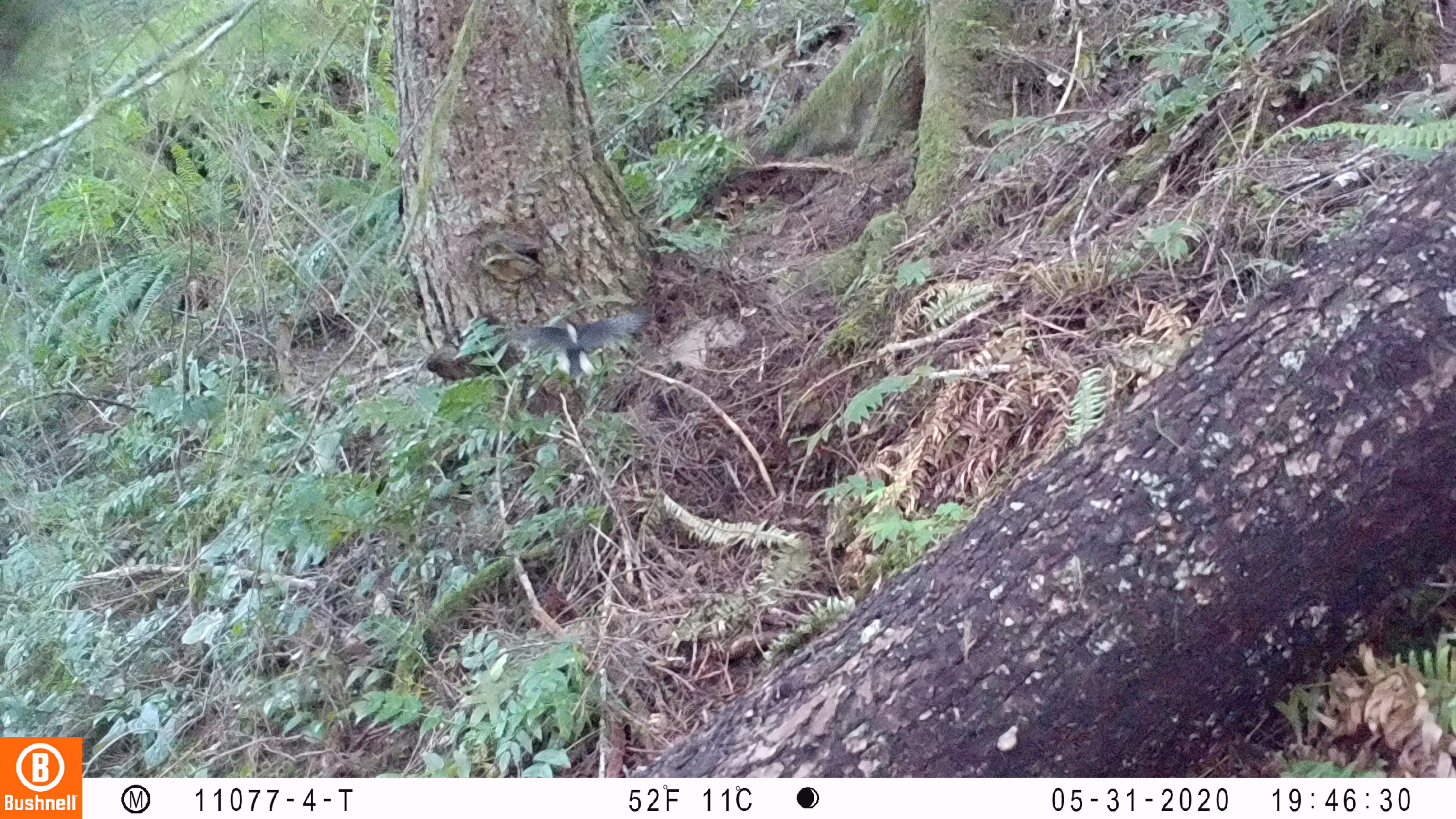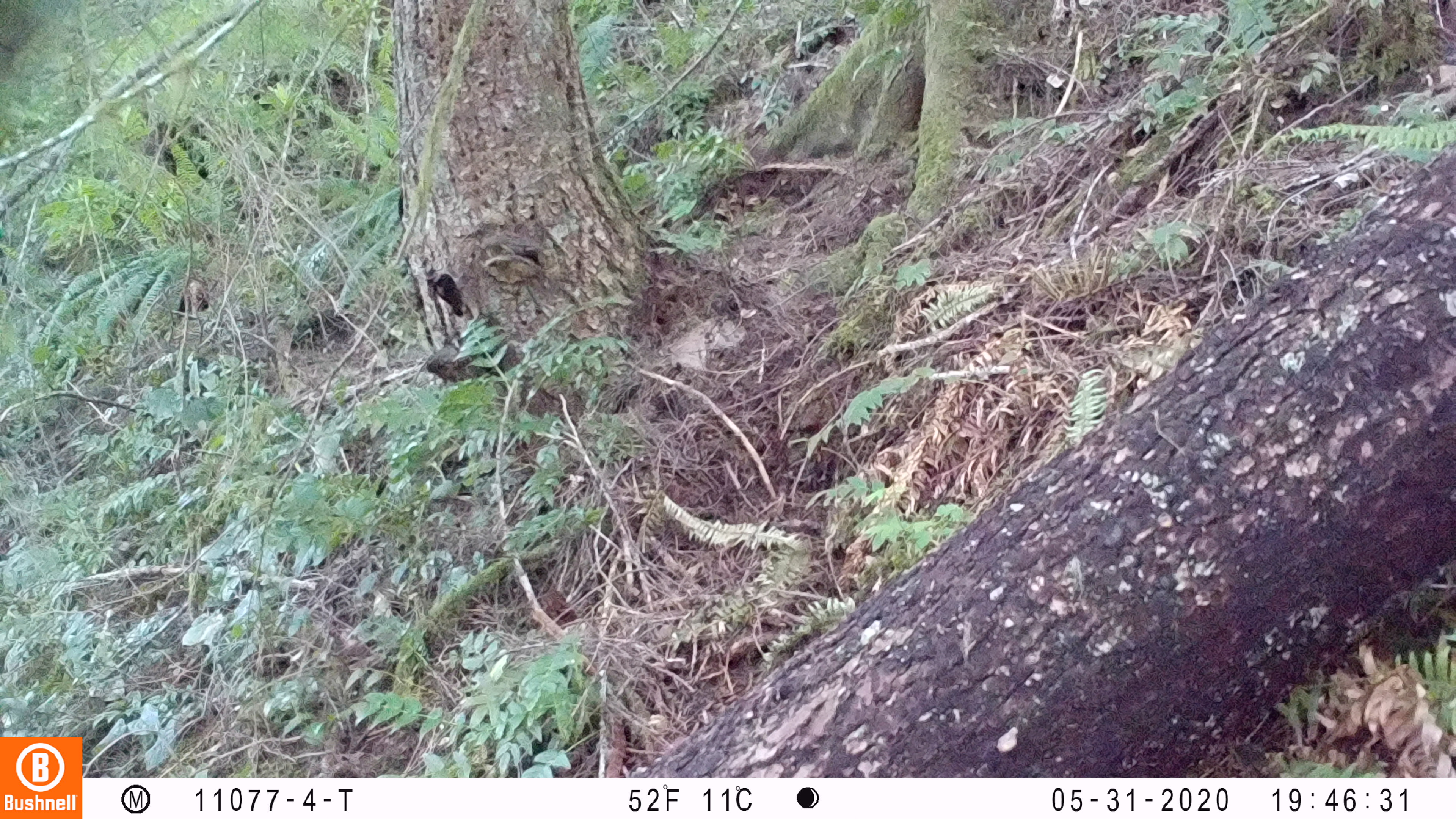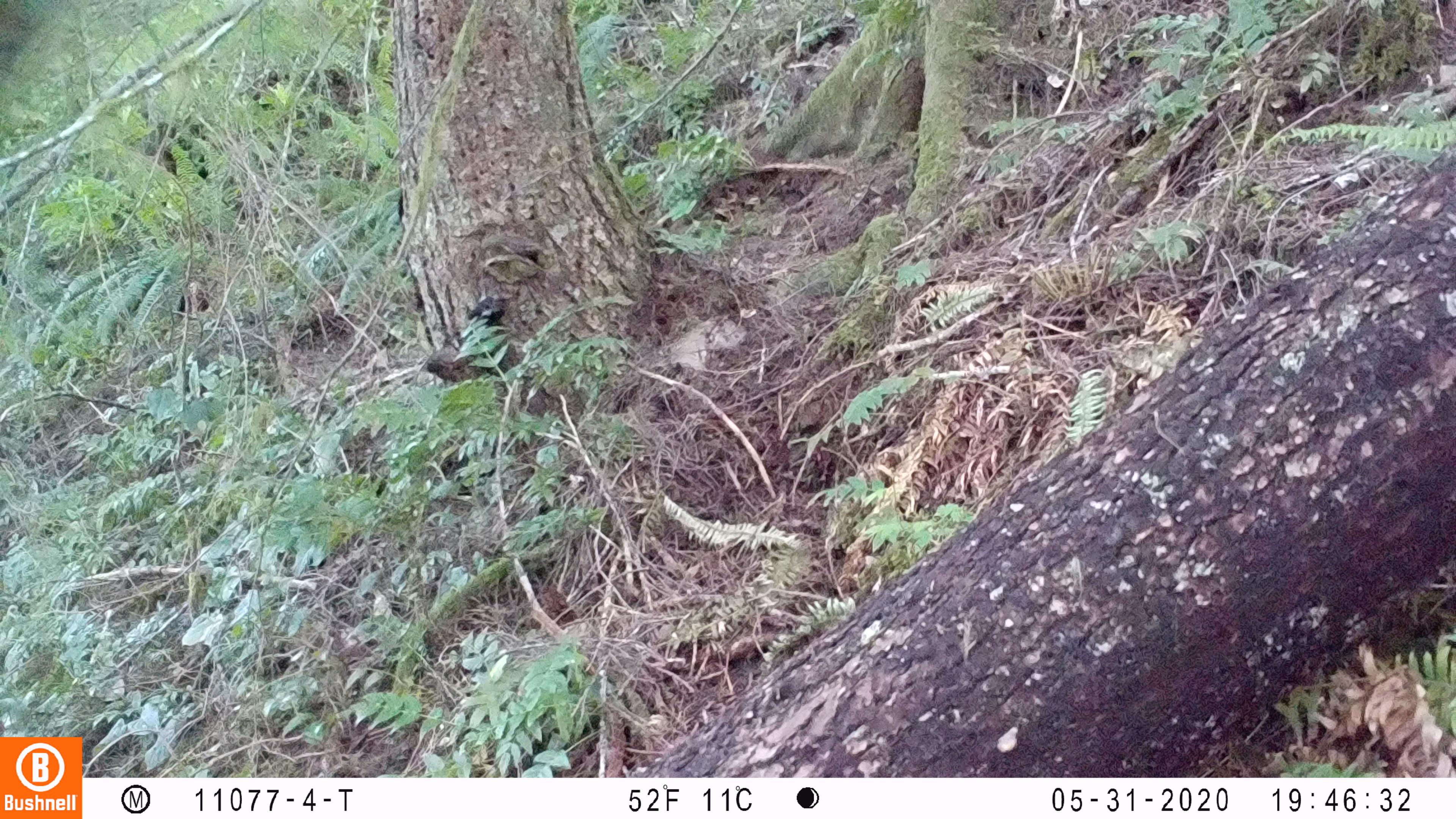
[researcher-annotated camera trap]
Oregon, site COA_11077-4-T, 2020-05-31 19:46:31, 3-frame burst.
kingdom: Animalia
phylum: Chordata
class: Aves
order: Piciformes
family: Picidae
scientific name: Picidae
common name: woodpeckers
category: picidae family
Picidae family (woodpeckers) (Picidae).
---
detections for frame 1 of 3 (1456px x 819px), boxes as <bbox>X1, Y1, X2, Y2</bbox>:
picidae family: <bbox>506, 307, 646, 375</bbox>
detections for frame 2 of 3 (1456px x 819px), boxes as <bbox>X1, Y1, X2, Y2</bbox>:
picidae family: <bbox>423, 260, 470, 325</bbox>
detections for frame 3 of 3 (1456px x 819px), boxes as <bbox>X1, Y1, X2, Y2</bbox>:
picidae family: <bbox>465, 291, 515, 334</bbox>